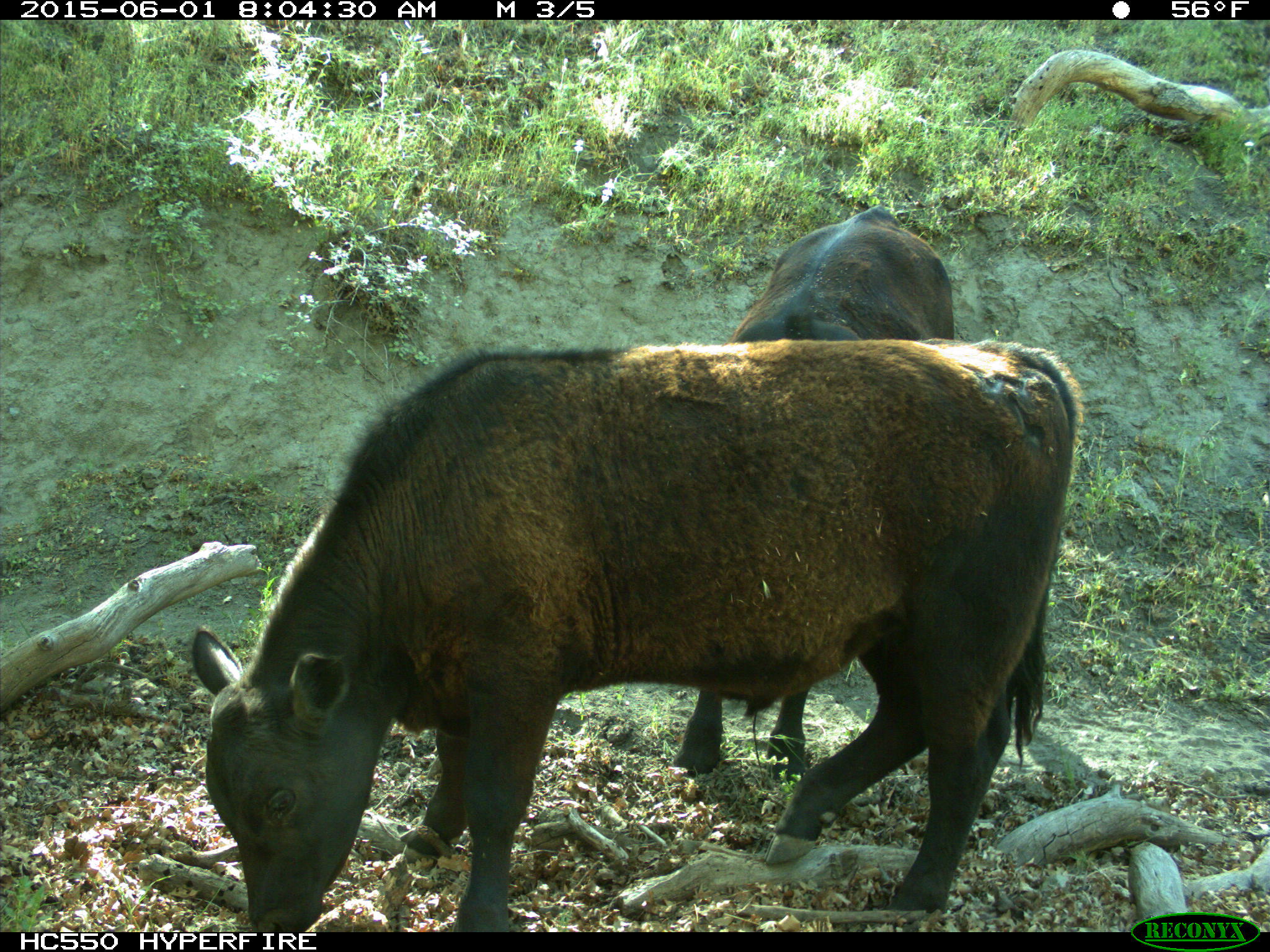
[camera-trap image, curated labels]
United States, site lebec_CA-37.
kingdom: Animalia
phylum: Chordata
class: Mammalia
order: Artiodactyla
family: Bovidae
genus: Bos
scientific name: Bos taurus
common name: domestic cow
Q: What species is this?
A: Bos taurus (domestic cow).